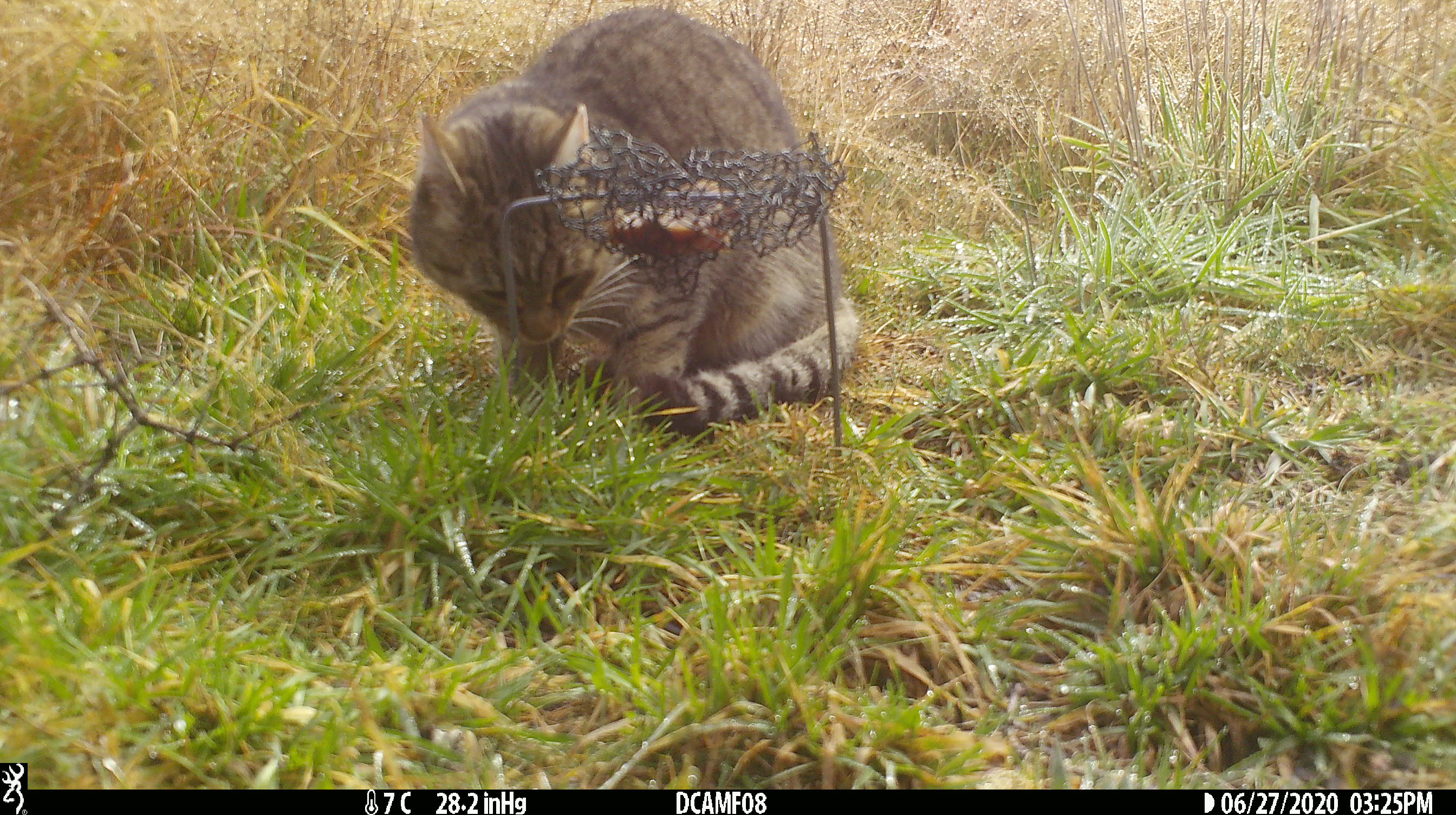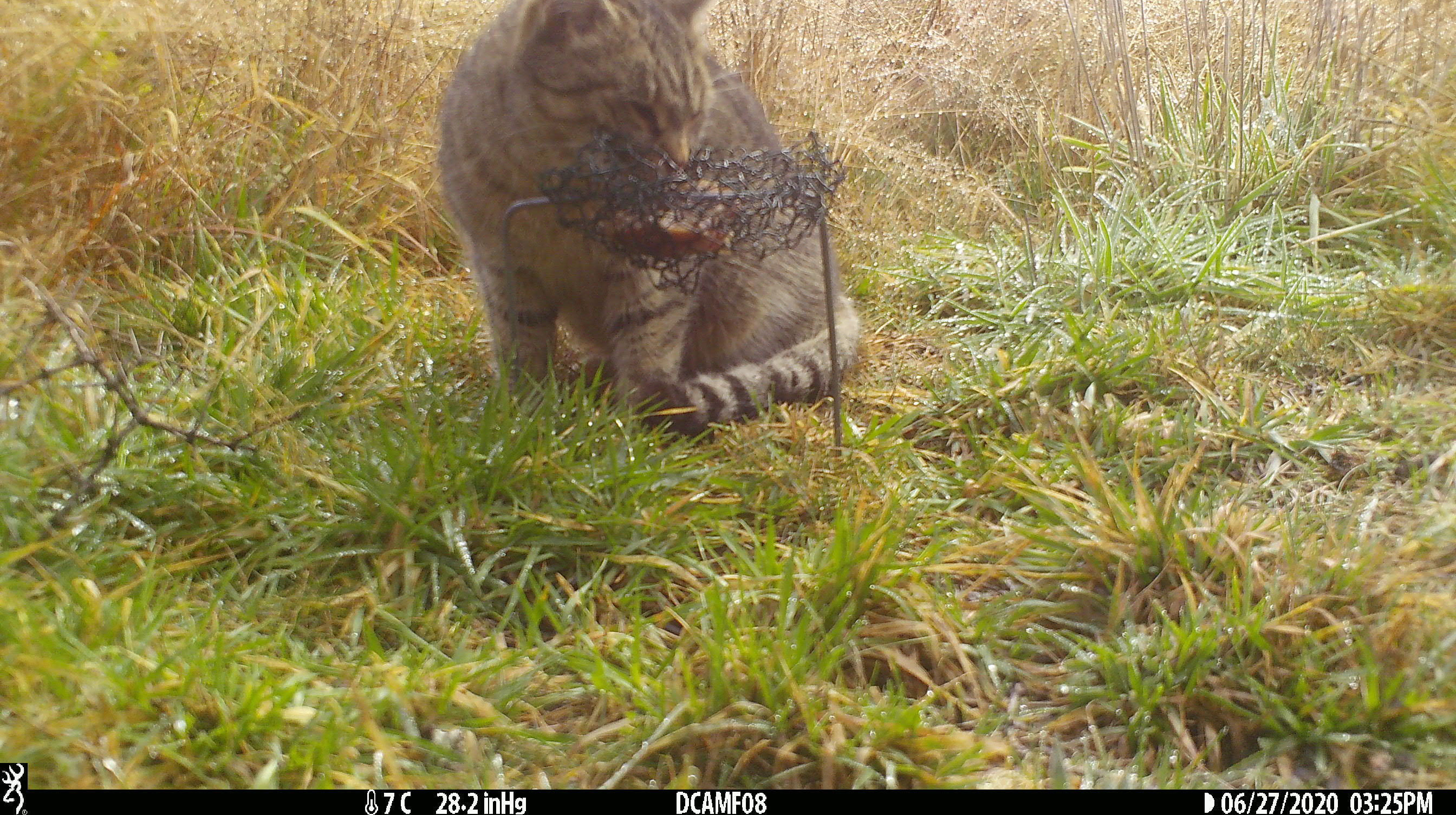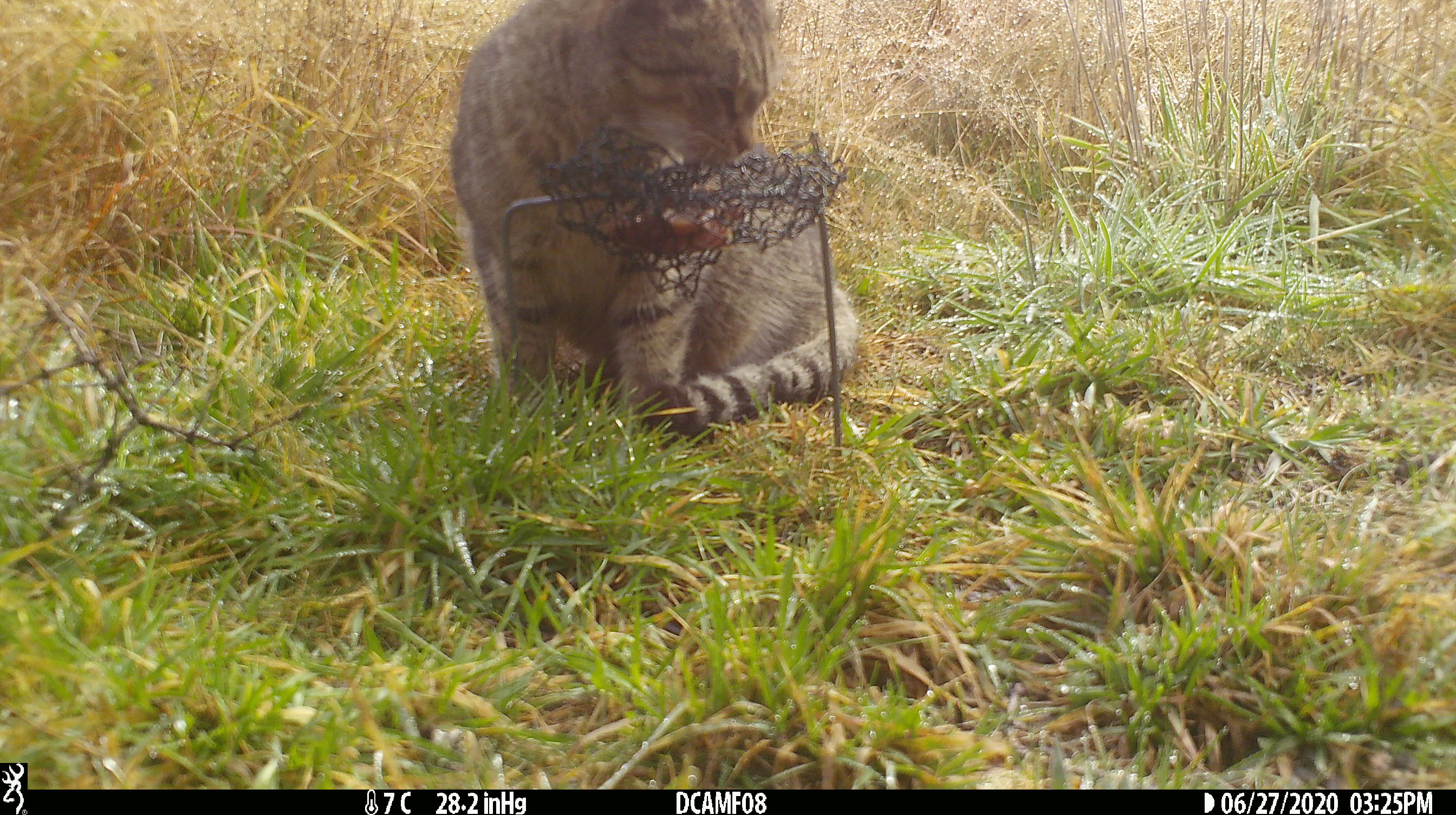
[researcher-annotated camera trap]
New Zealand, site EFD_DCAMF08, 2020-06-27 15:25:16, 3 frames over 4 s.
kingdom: Animalia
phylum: Chordata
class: Mammalia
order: Carnivora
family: Felidae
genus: Felis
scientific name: Felis catus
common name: domestic cat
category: cat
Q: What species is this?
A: Cat (domestic cat) (Felis catus).